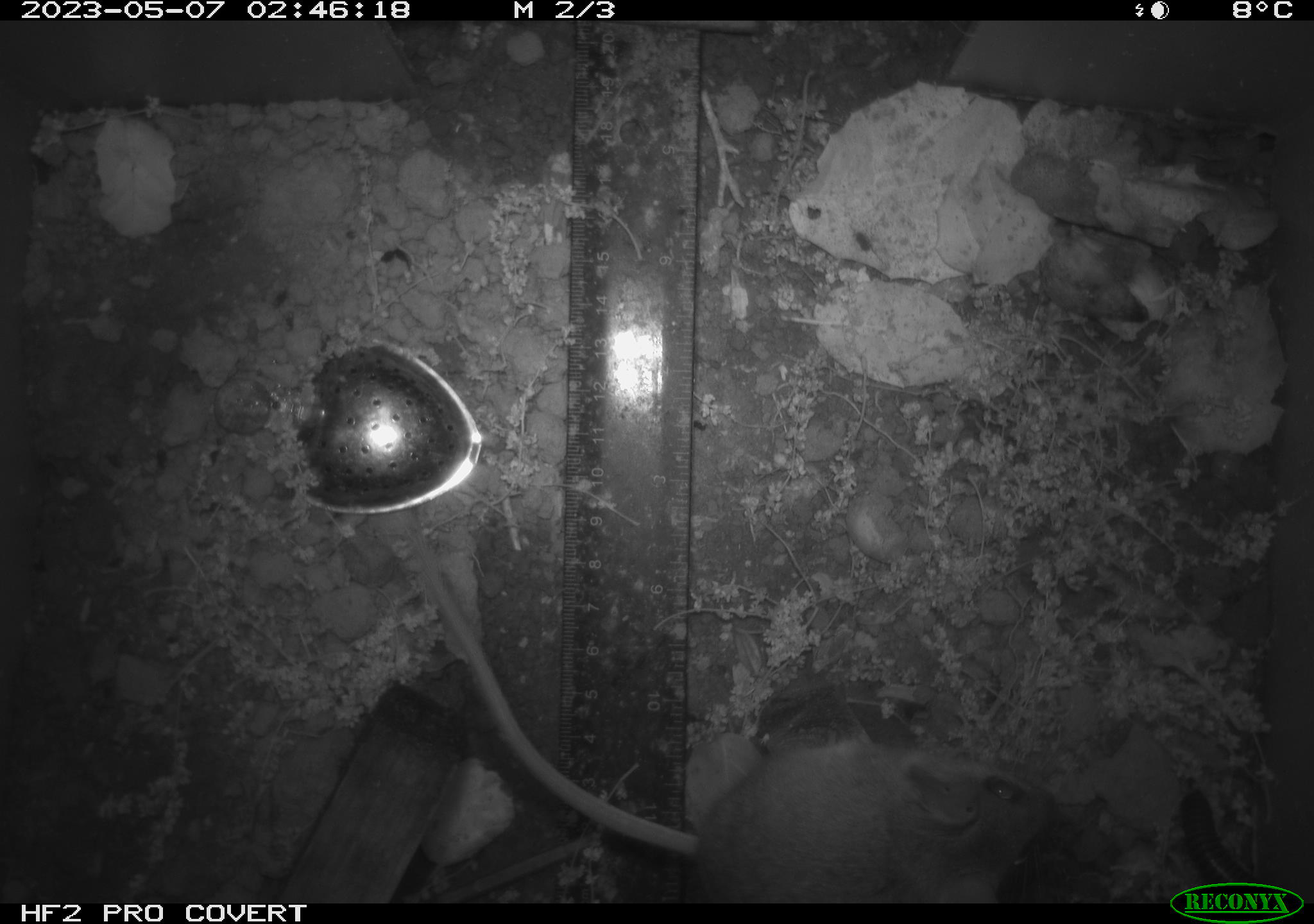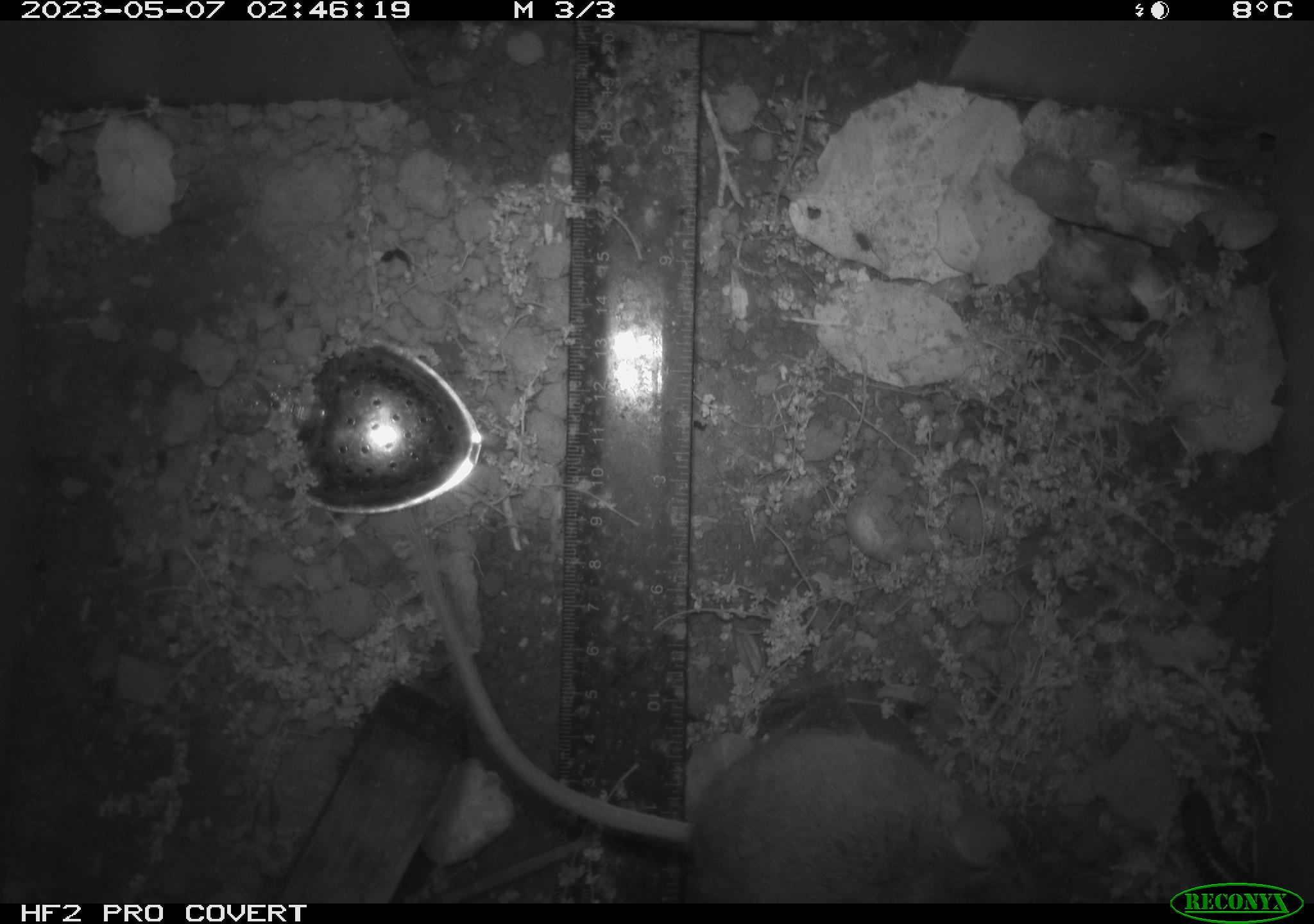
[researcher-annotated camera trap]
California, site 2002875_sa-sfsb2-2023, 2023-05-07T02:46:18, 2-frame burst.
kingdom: Animalia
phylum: Chordata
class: Mammalia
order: Rodentia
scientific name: Rodentia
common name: mouse species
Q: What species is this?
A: Mouse species (Rodentia).